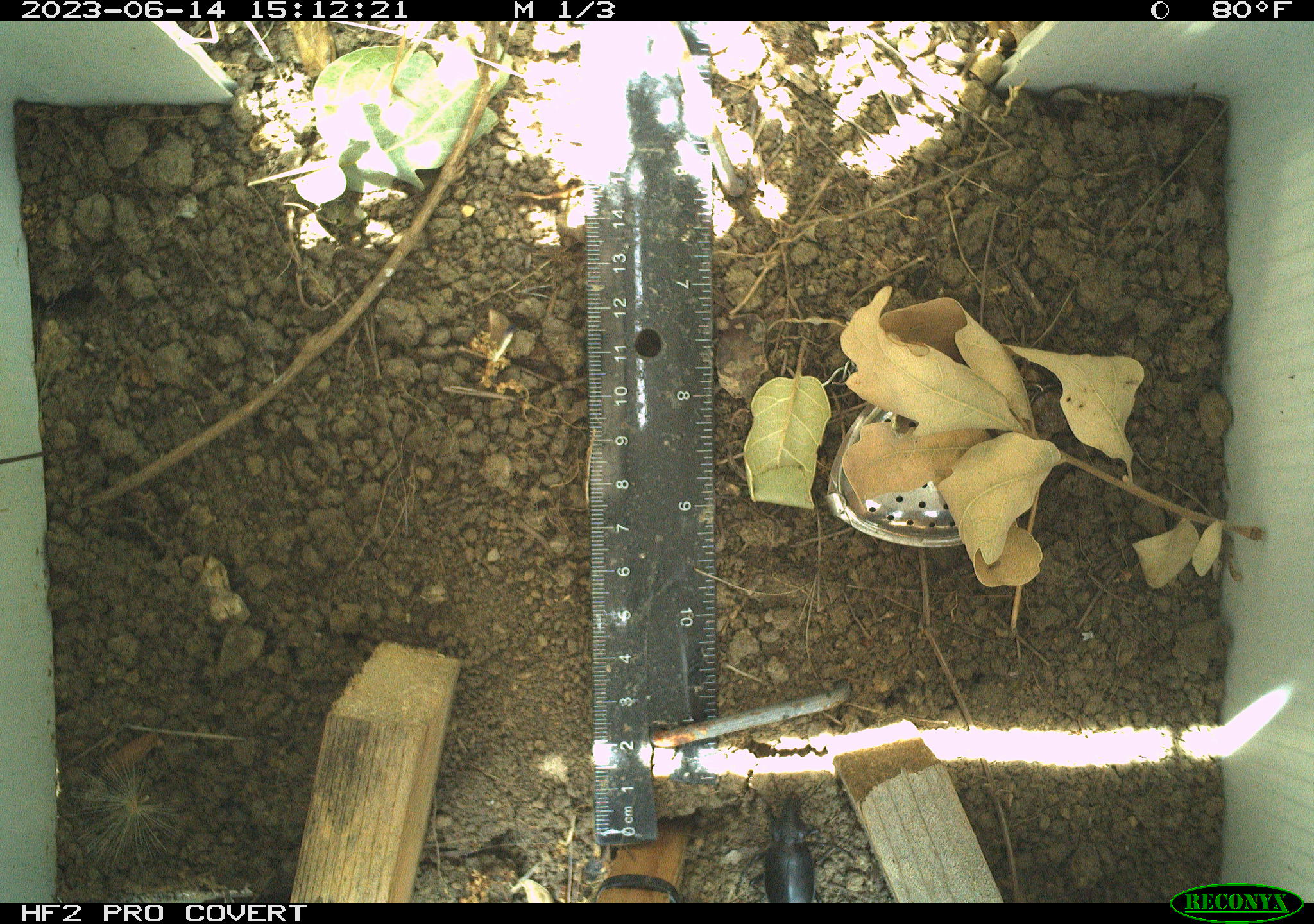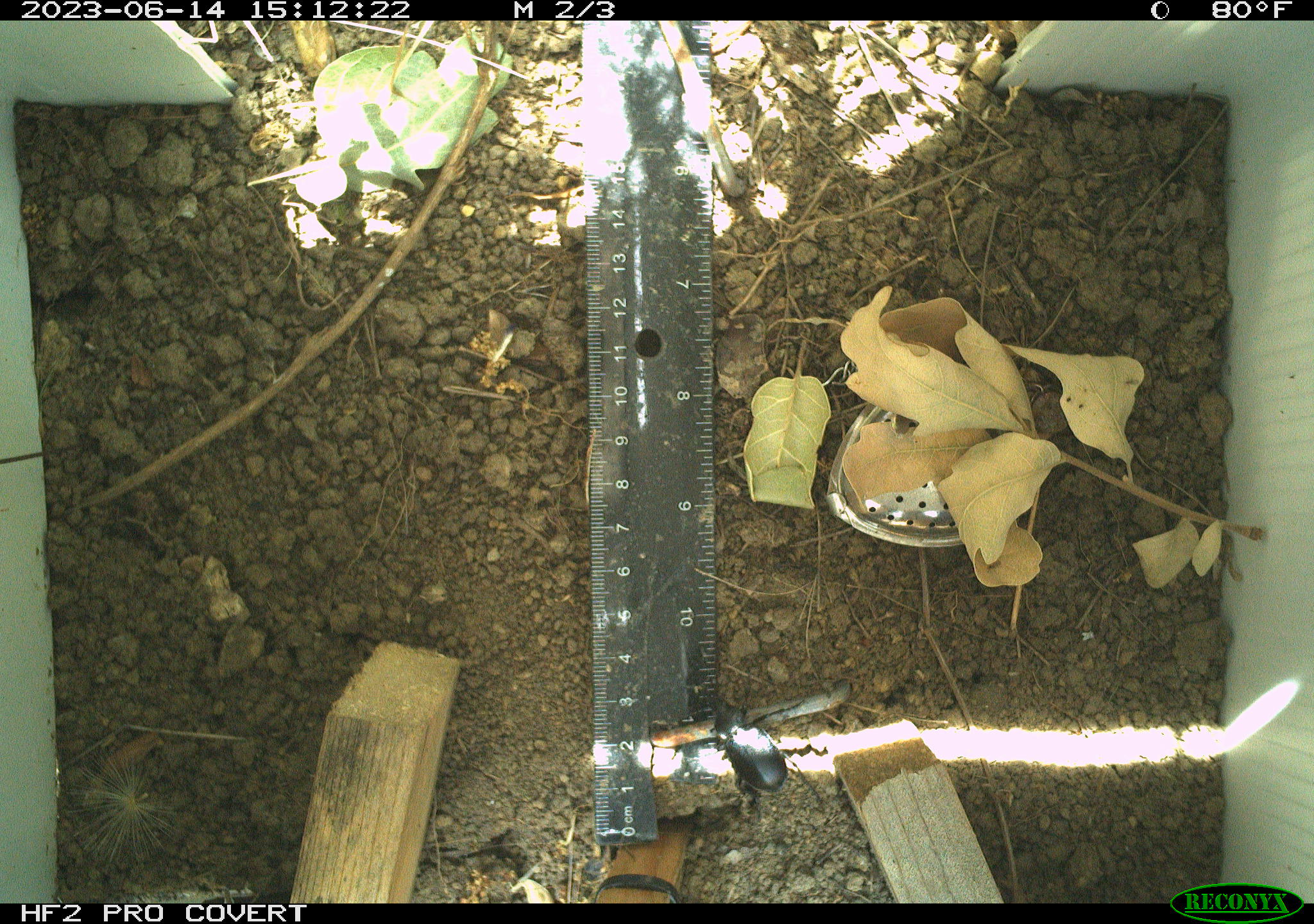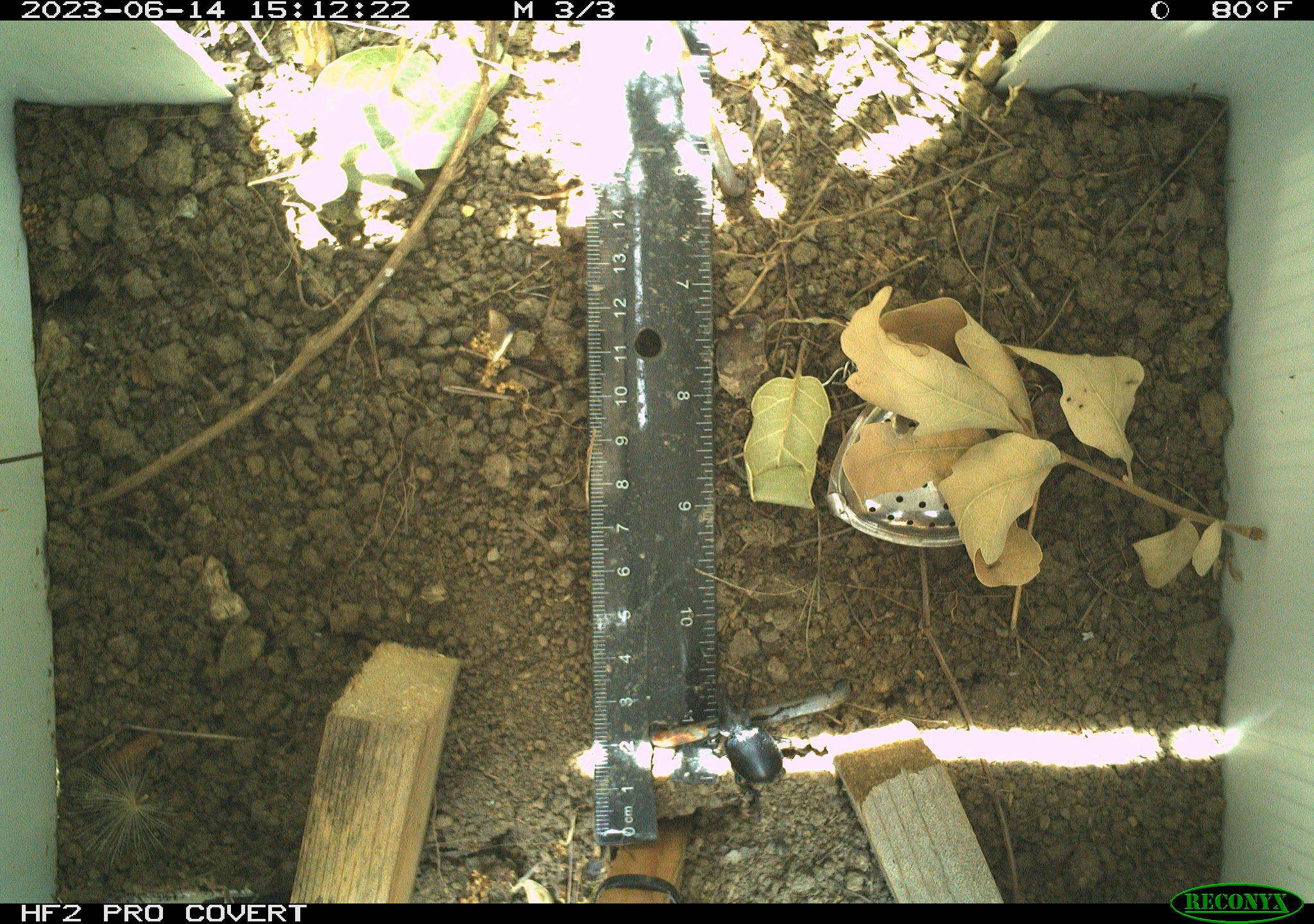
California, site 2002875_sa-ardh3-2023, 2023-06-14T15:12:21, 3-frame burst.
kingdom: Animalia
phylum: Arthropoda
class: Insecta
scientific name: Insecta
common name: insect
Insect (Insecta).